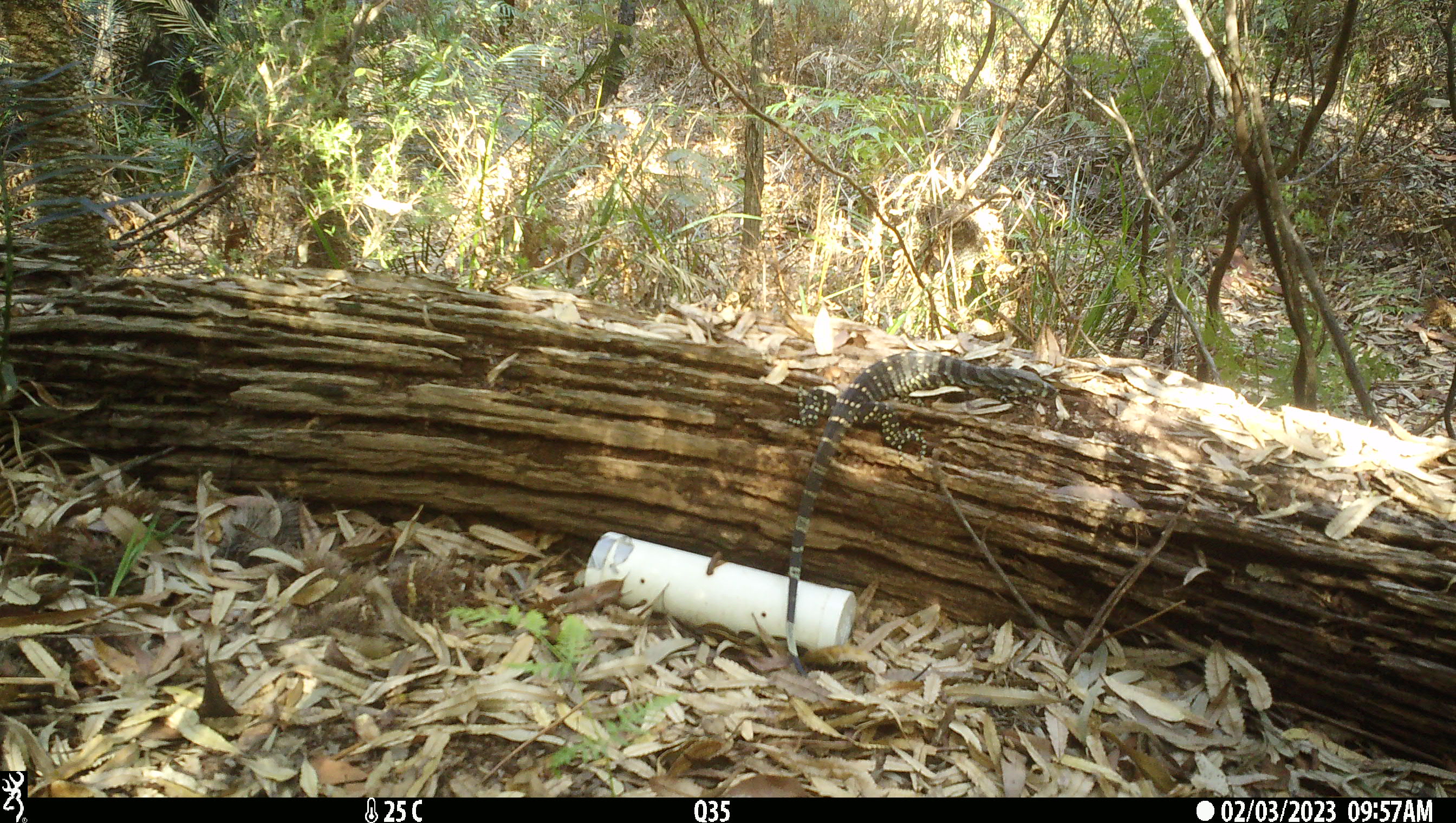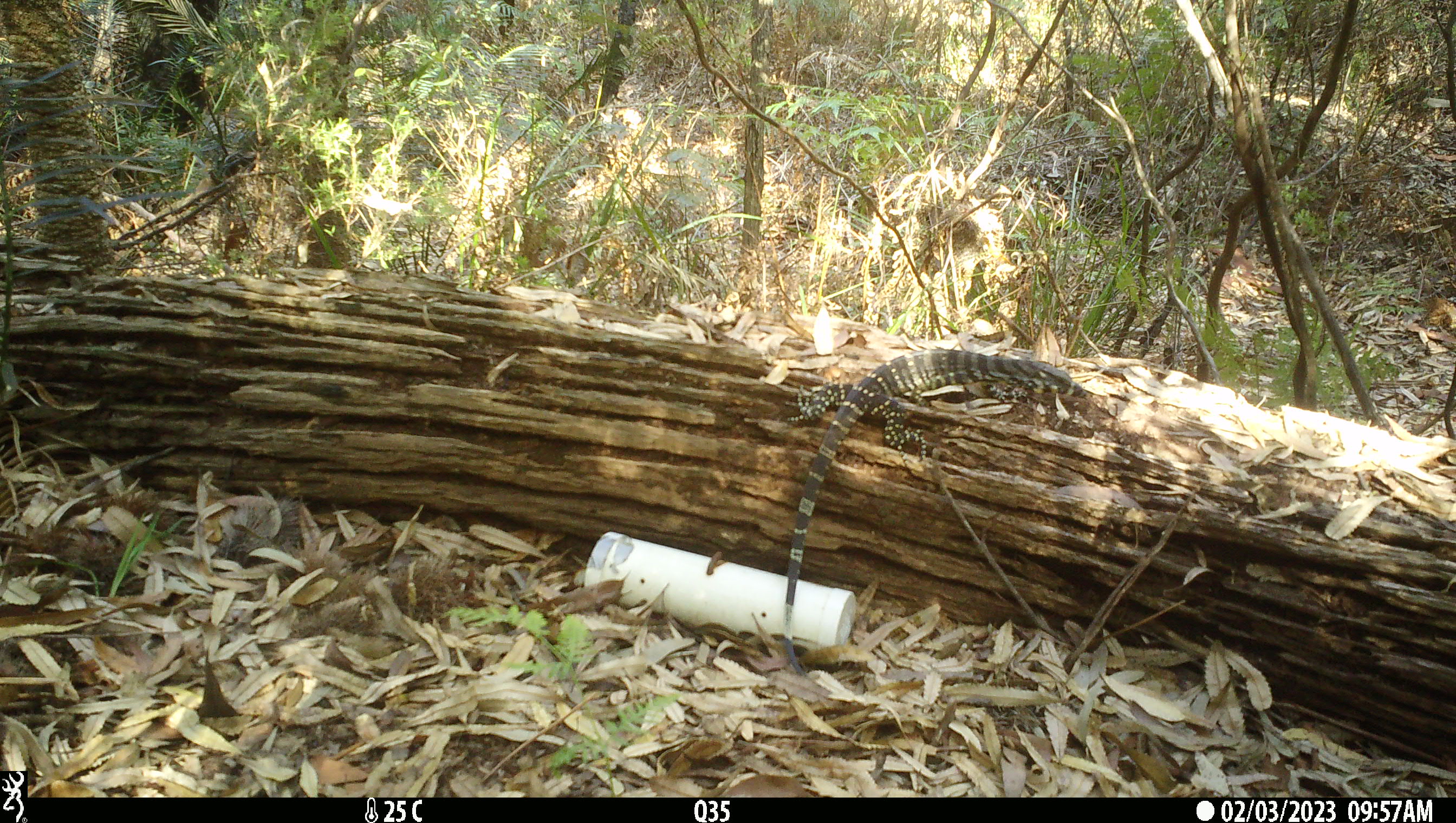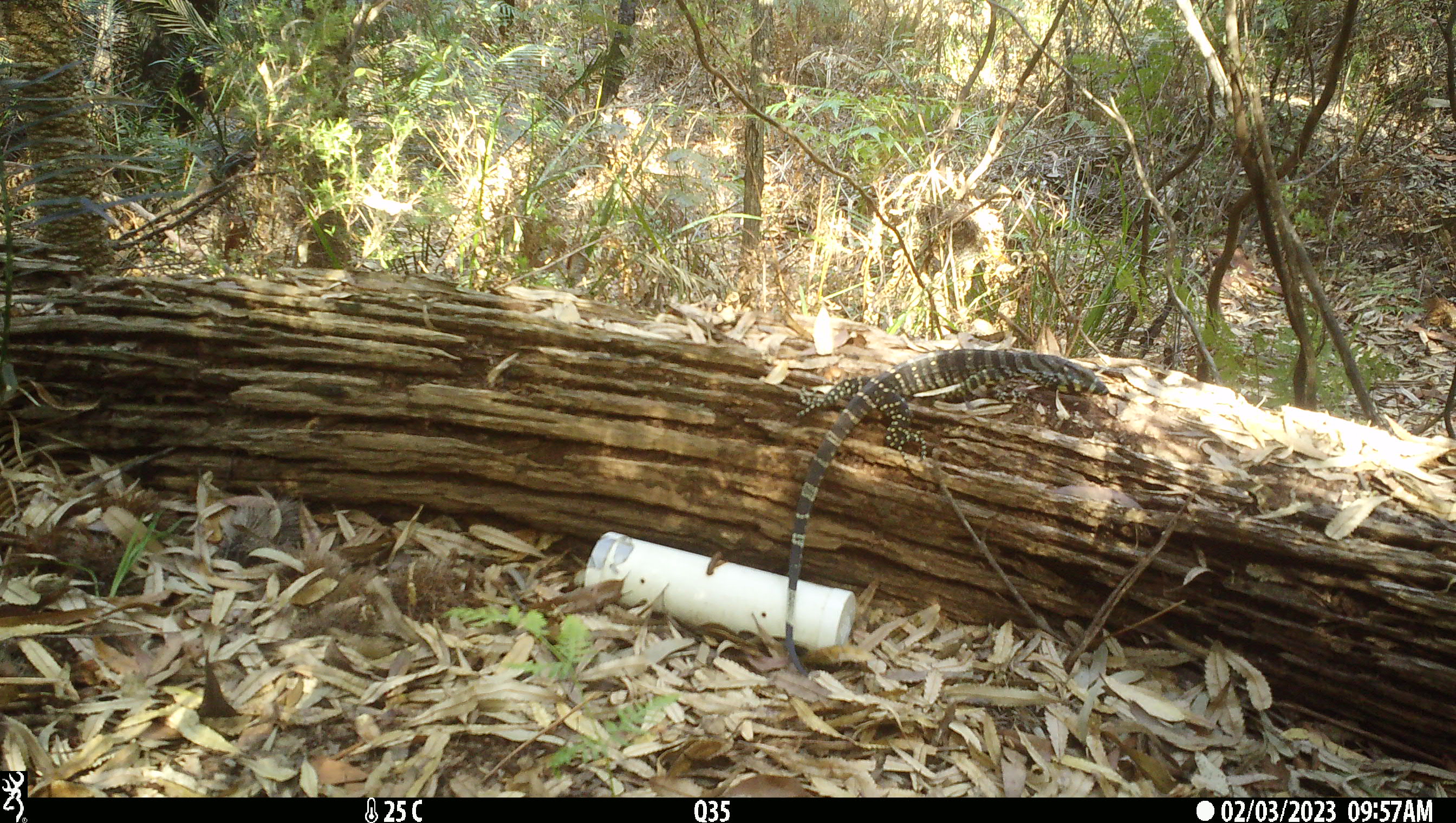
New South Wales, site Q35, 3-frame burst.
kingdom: Animalia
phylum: Chordata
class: Reptilia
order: Squamata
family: Varanidae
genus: Varanus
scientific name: Varanus varius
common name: lace monitor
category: goanna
Goanna (lace monitor) (Varanus varius).